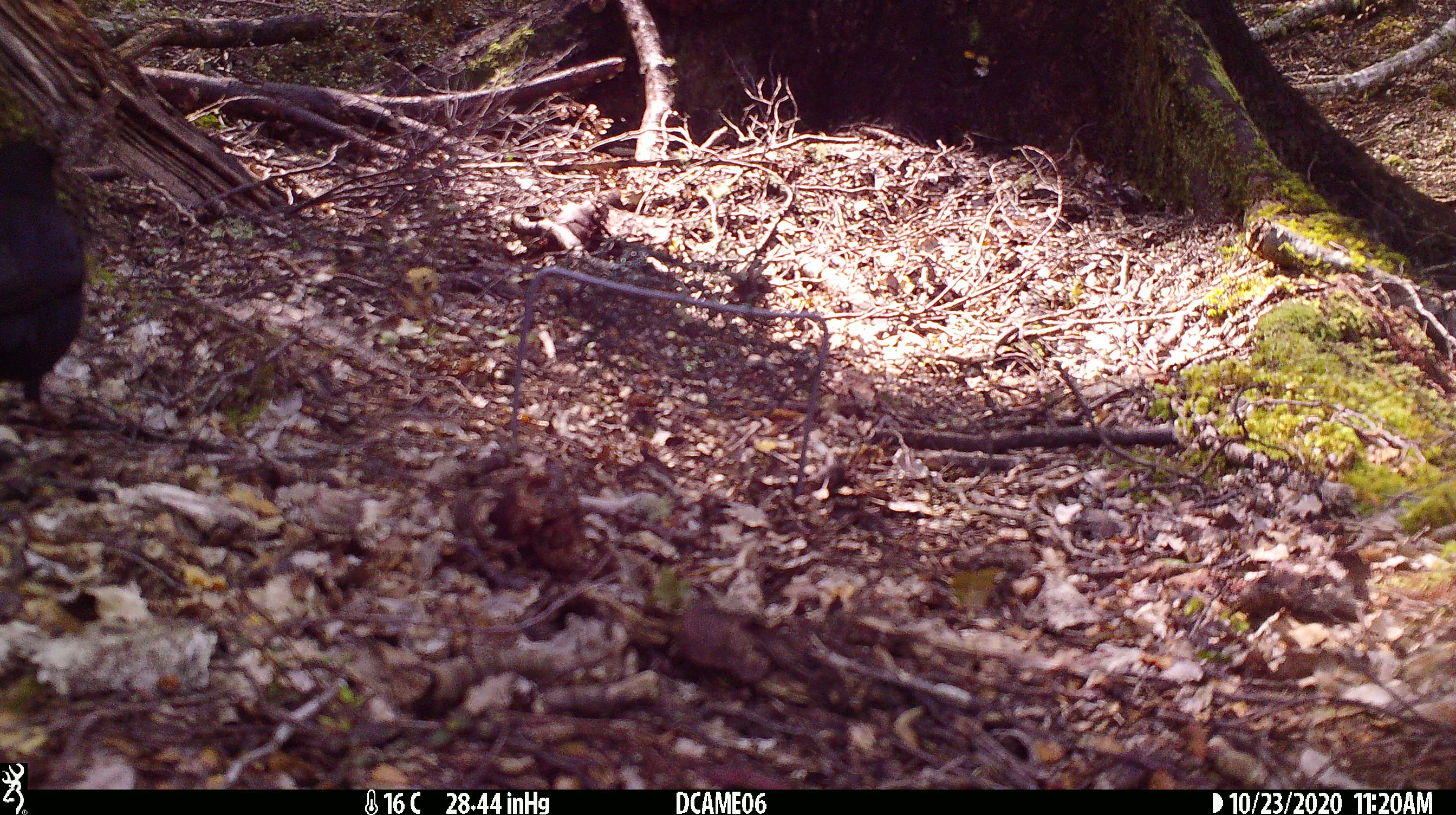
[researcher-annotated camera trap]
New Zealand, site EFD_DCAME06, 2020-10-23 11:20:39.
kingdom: Animalia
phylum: Chordata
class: Aves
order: Passeriformes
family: Turdidae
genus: Turdus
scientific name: Turdus merula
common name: eurasian blackbird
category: blackbird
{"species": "blackbird (eurasian blackbird) (Turdus merula)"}